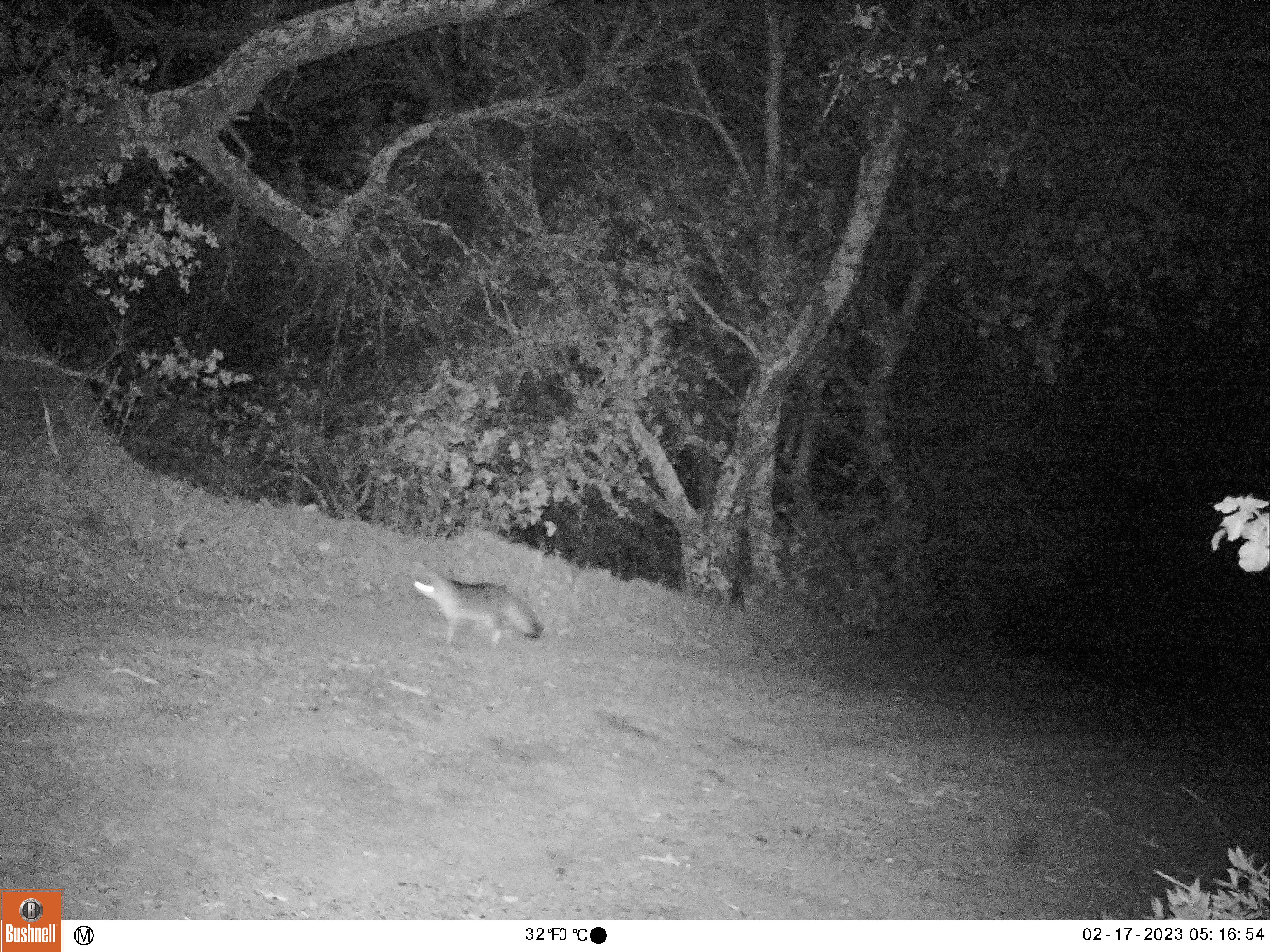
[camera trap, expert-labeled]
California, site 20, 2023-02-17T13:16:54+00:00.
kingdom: Animalia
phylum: Chordata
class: Mammalia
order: Carnivora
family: Canidae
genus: Urocyon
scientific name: Urocyon cinereoargenteus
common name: gray fox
Gray fox (Urocyon cinereoargenteus).